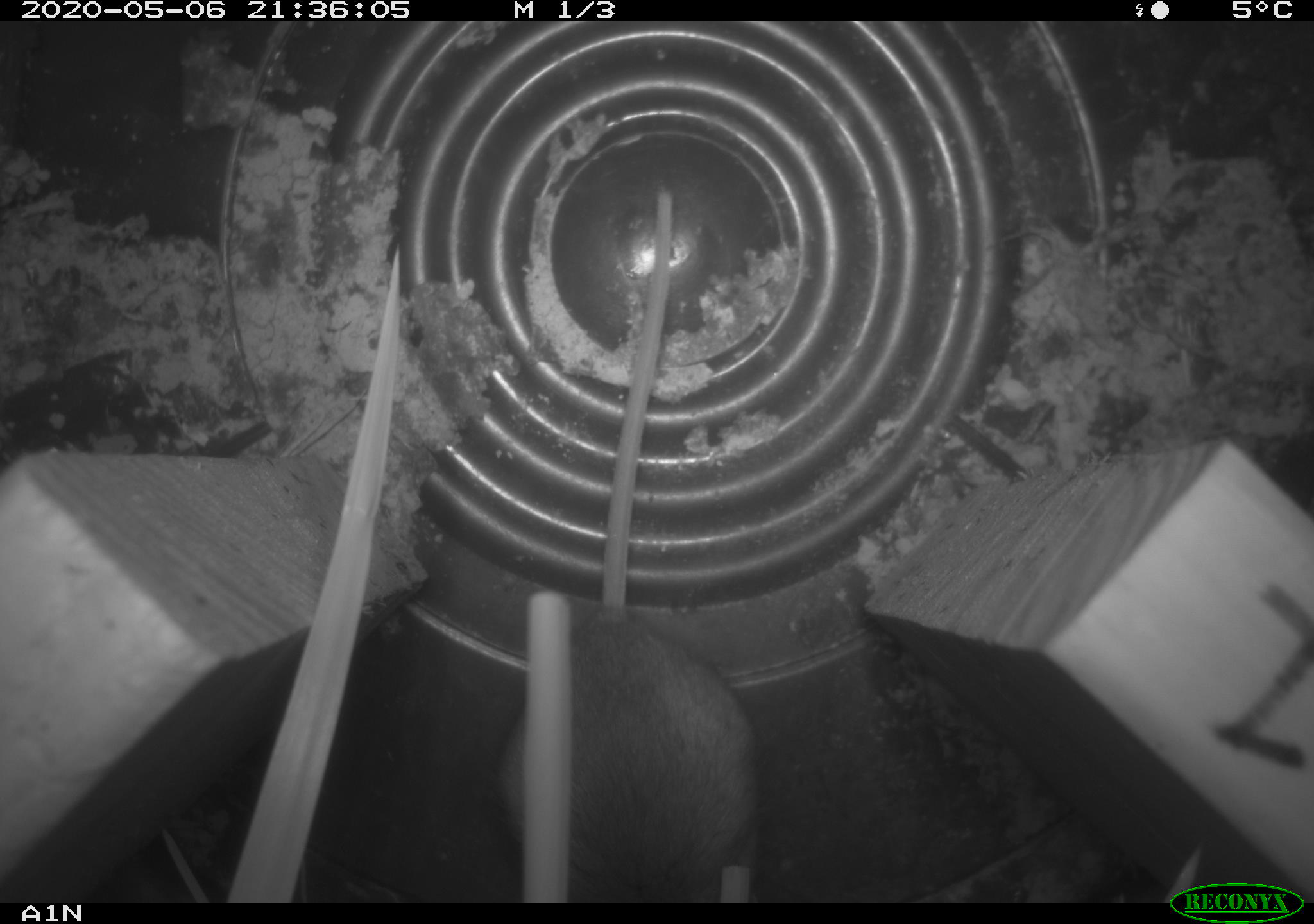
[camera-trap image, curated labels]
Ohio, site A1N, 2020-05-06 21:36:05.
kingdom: Animalia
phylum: Chordata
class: Mammalia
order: Rodentia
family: Cricetidae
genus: Peromyscus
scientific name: Peromyscus leucopus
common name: white-footed mouse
White-footed mouse (Peromyscus leucopus).